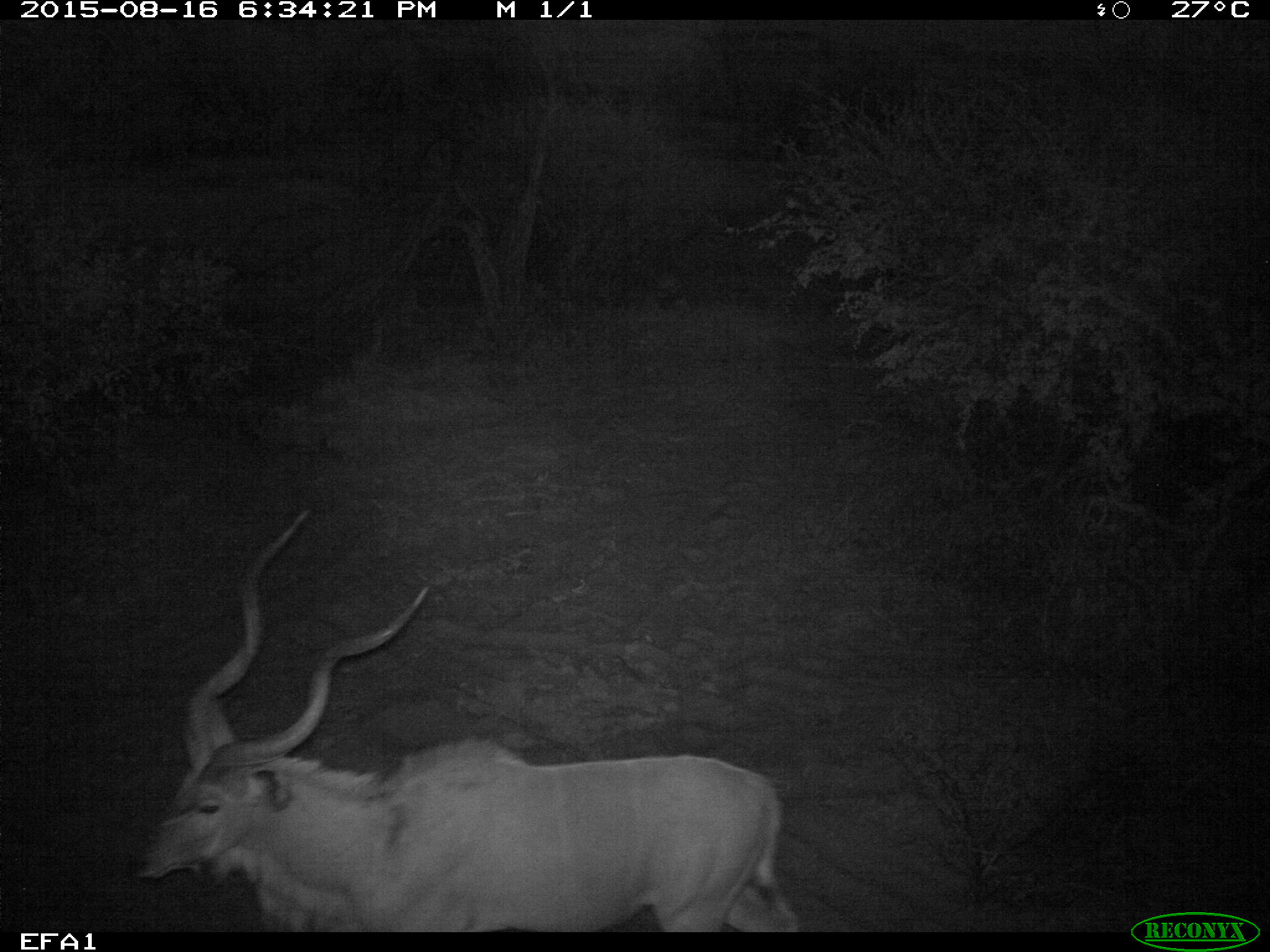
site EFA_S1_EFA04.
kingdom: Animalia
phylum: Chordata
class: Mammalia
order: Artiodactyla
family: Bovidae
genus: Tragelaphus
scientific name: Tragelaphus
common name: kudu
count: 1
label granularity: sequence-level